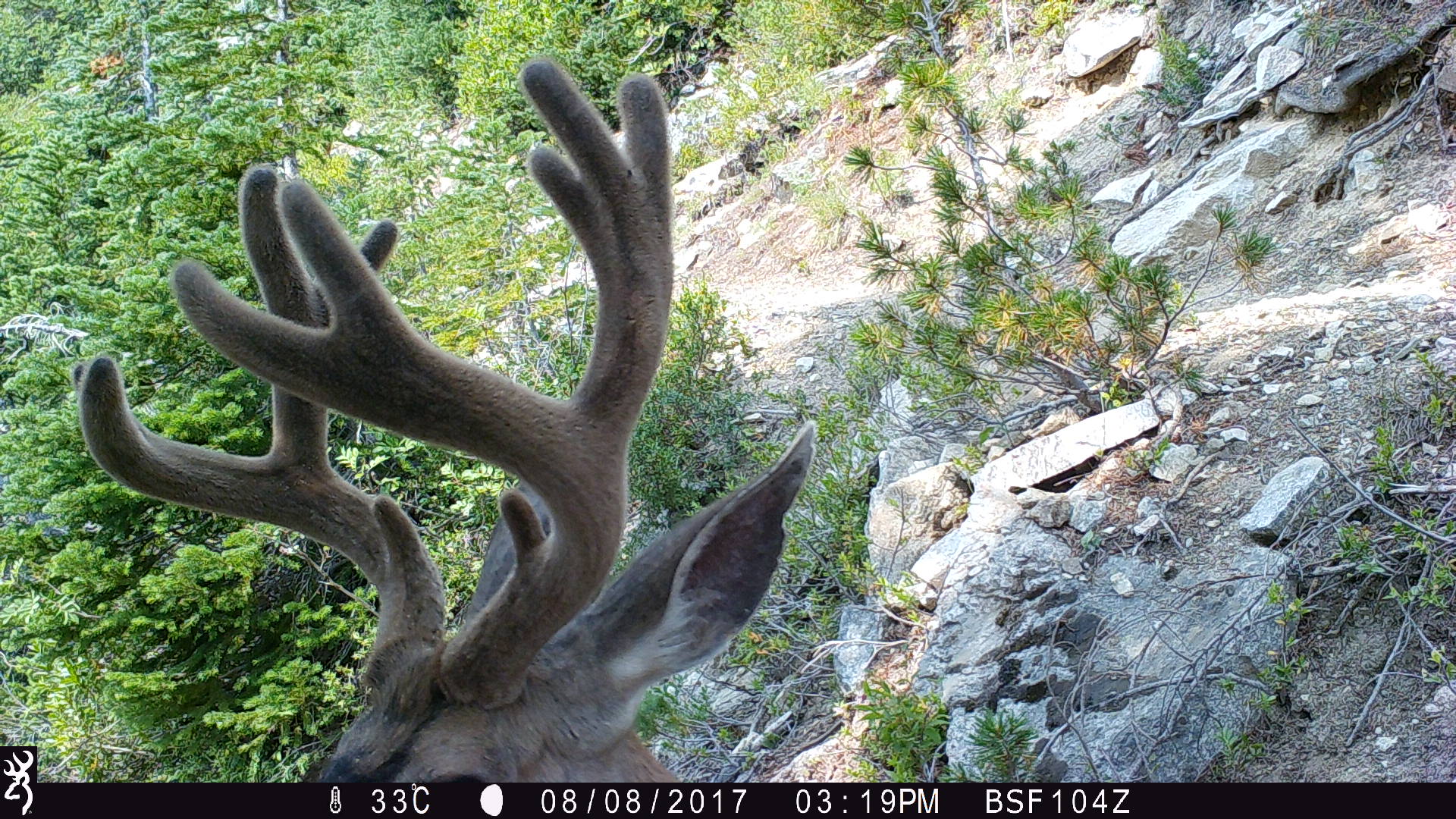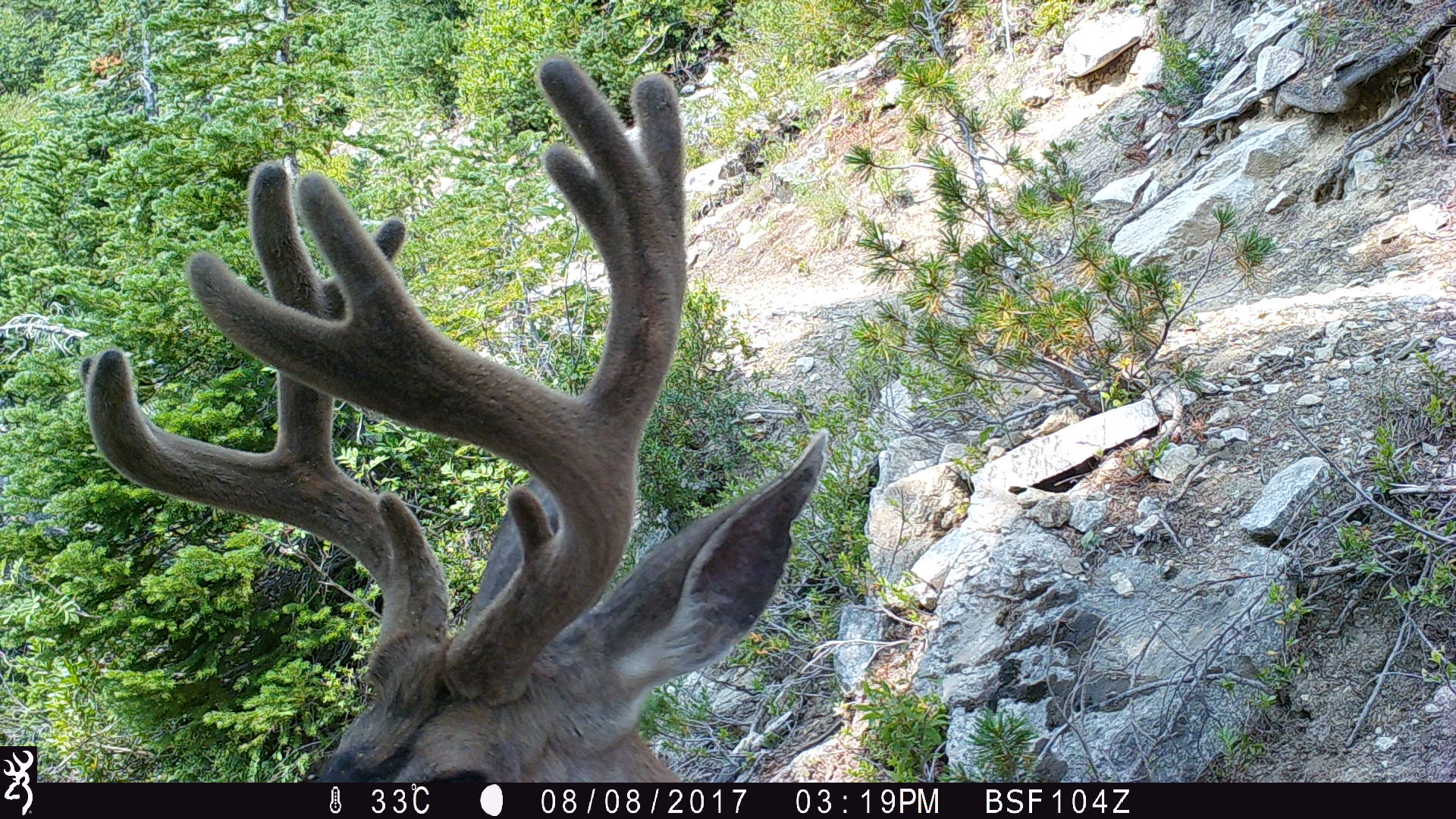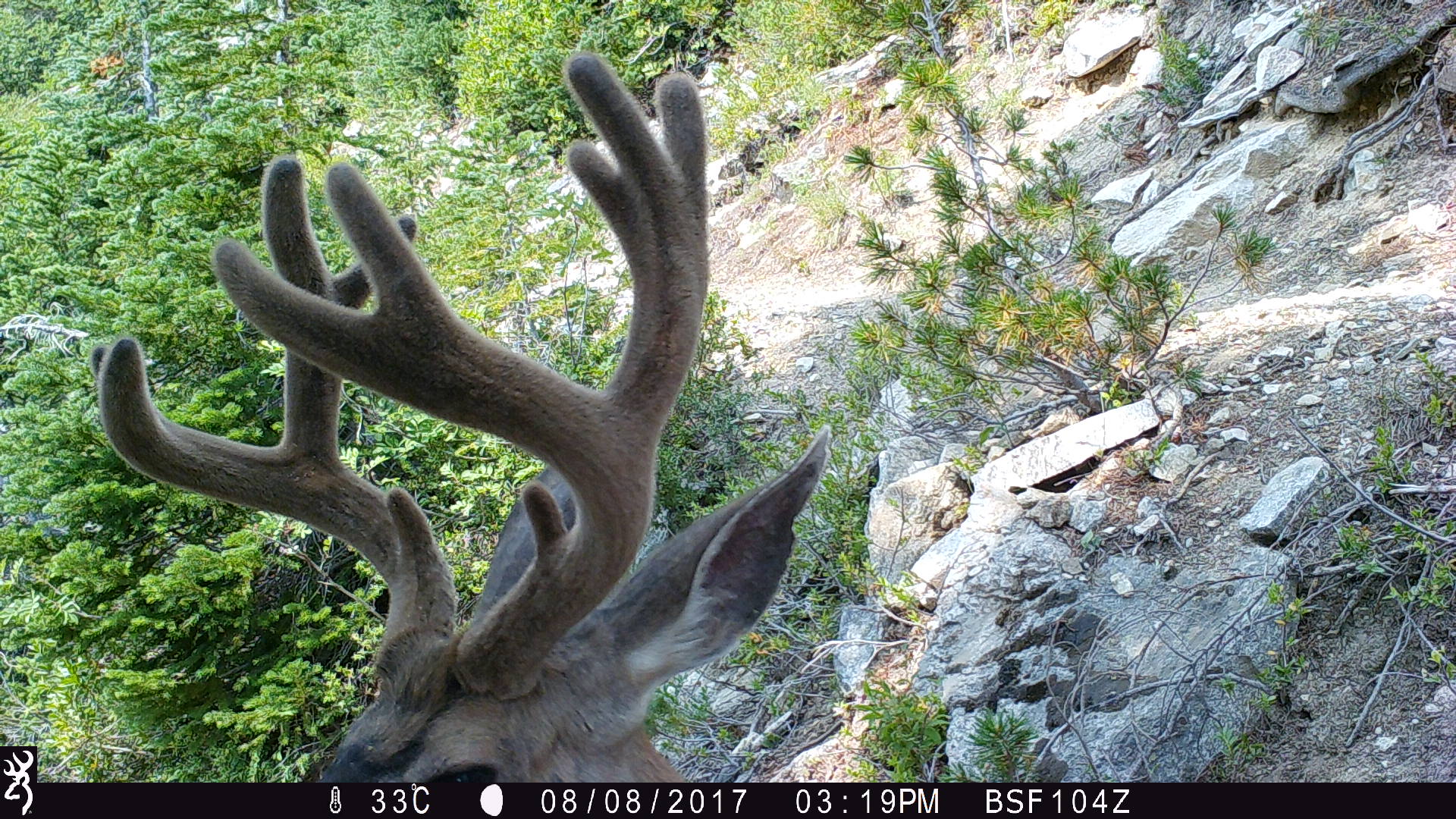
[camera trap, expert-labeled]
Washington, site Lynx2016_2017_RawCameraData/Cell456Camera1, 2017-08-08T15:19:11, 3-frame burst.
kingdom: Animalia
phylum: Chordata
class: Mammalia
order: Artiodactyla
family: Cervidae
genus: Odocoileus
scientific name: Odocoileus hemionus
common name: mule deer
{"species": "Odocoileus hemionus (mule deer)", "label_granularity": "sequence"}